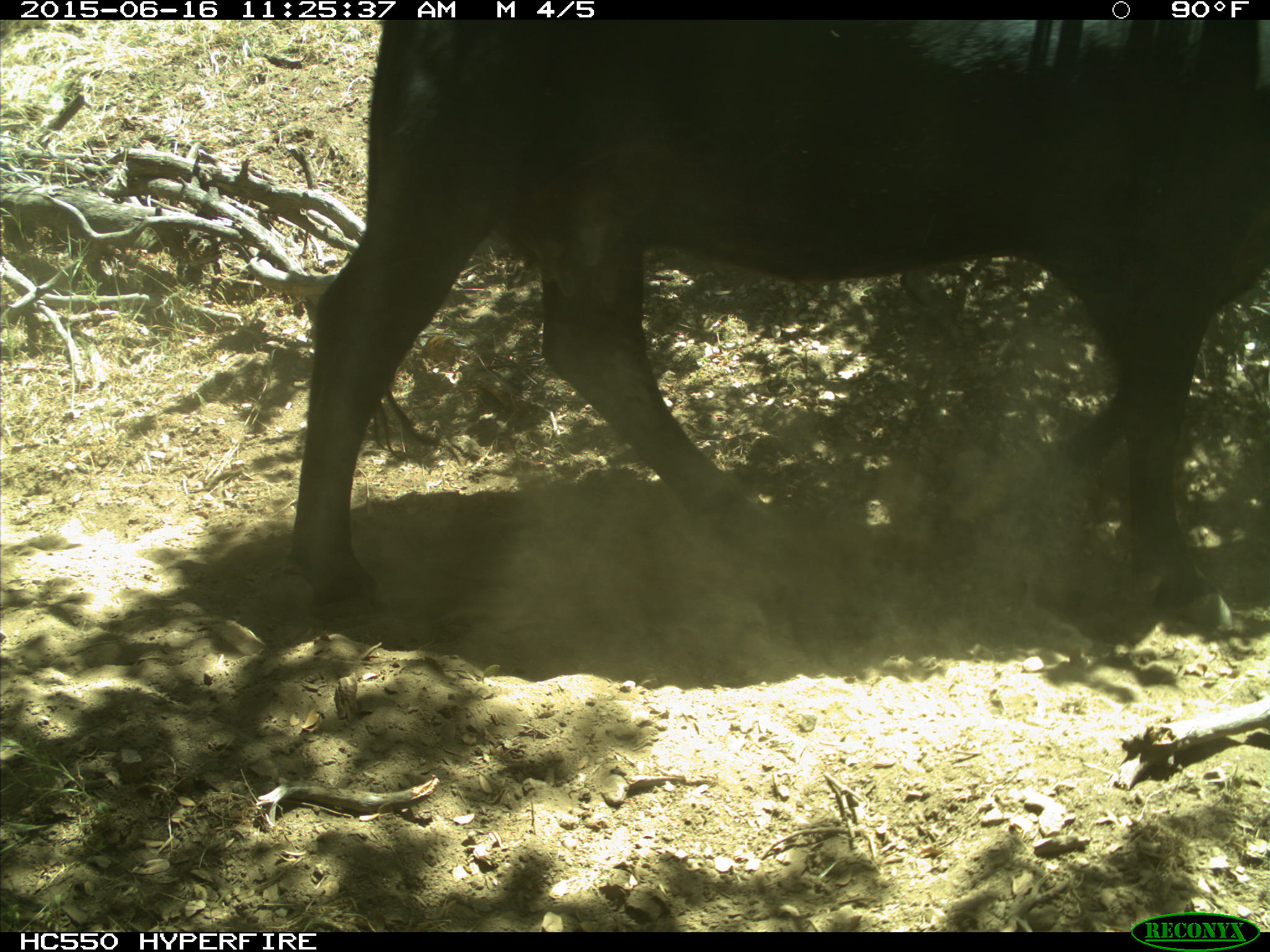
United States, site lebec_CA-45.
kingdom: Animalia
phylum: Chordata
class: Mammalia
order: Artiodactyla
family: Bovidae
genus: Bos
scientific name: Bos taurus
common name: domestic cow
Bos taurus (domestic cow).